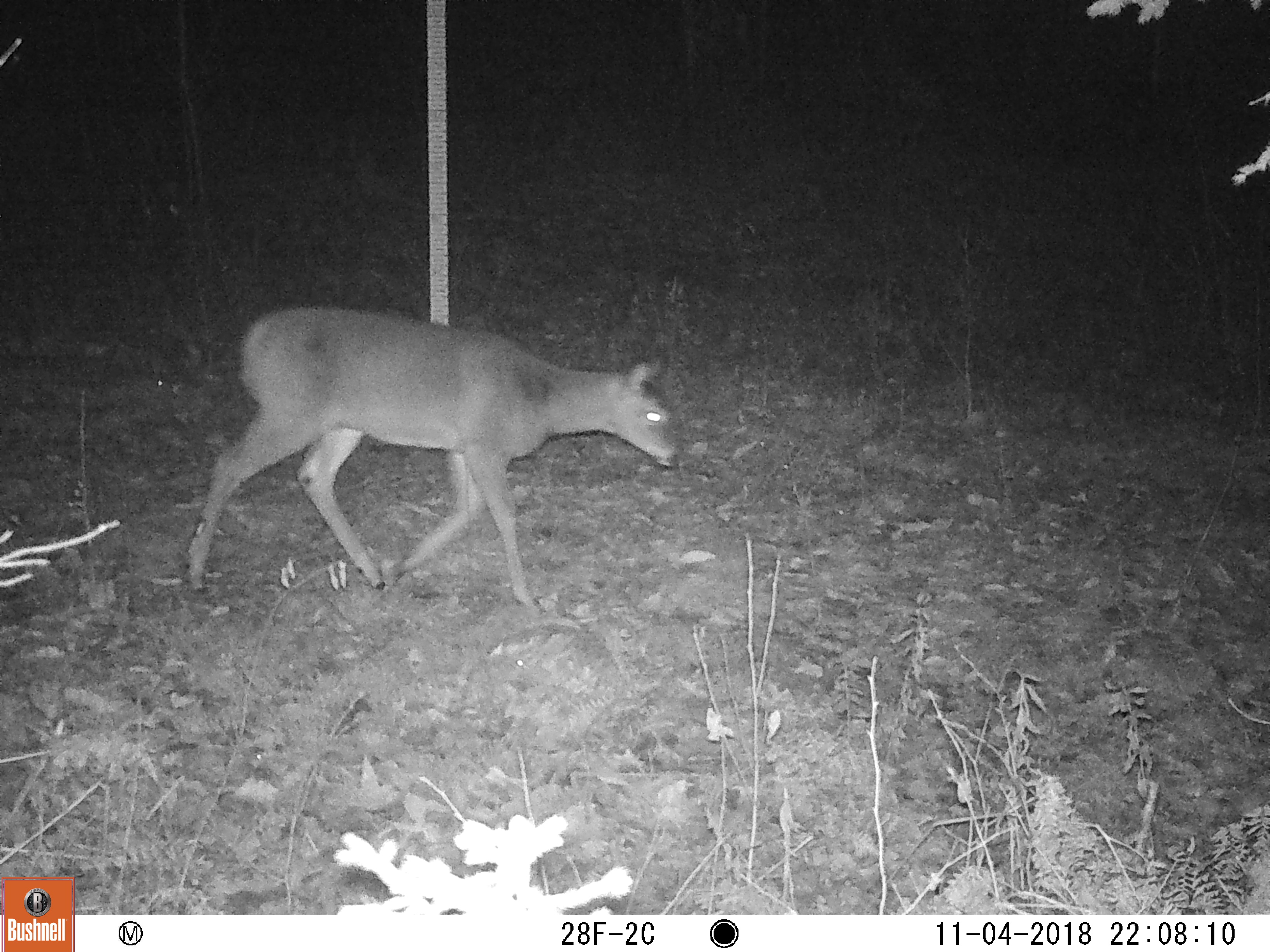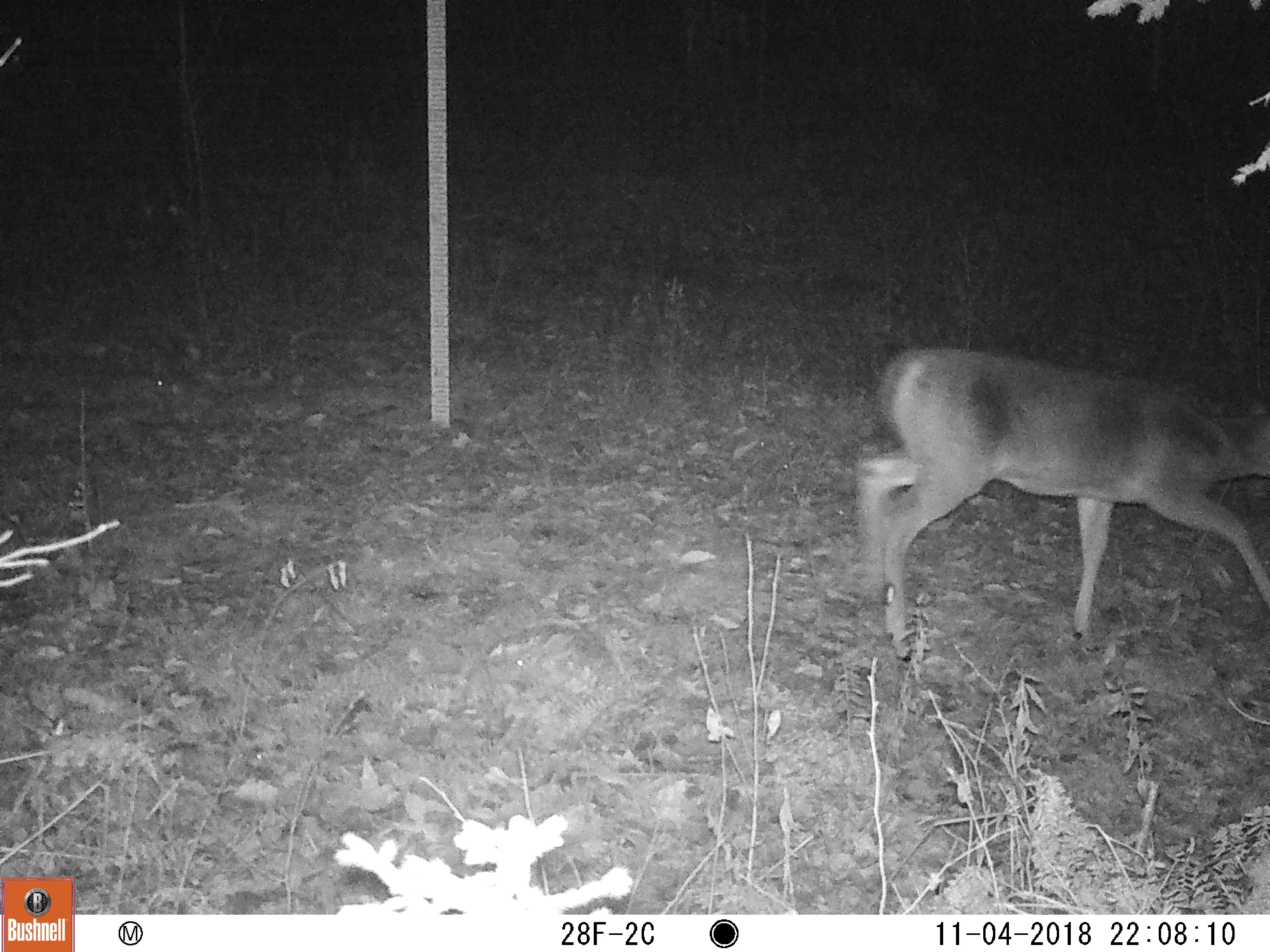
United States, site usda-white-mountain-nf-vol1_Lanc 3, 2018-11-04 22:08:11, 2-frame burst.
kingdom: Animalia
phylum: Chordata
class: Mammalia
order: Artiodactyla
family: Cervidae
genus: Odocoileus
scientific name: Odocoileus virginianus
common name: white-tailed deer